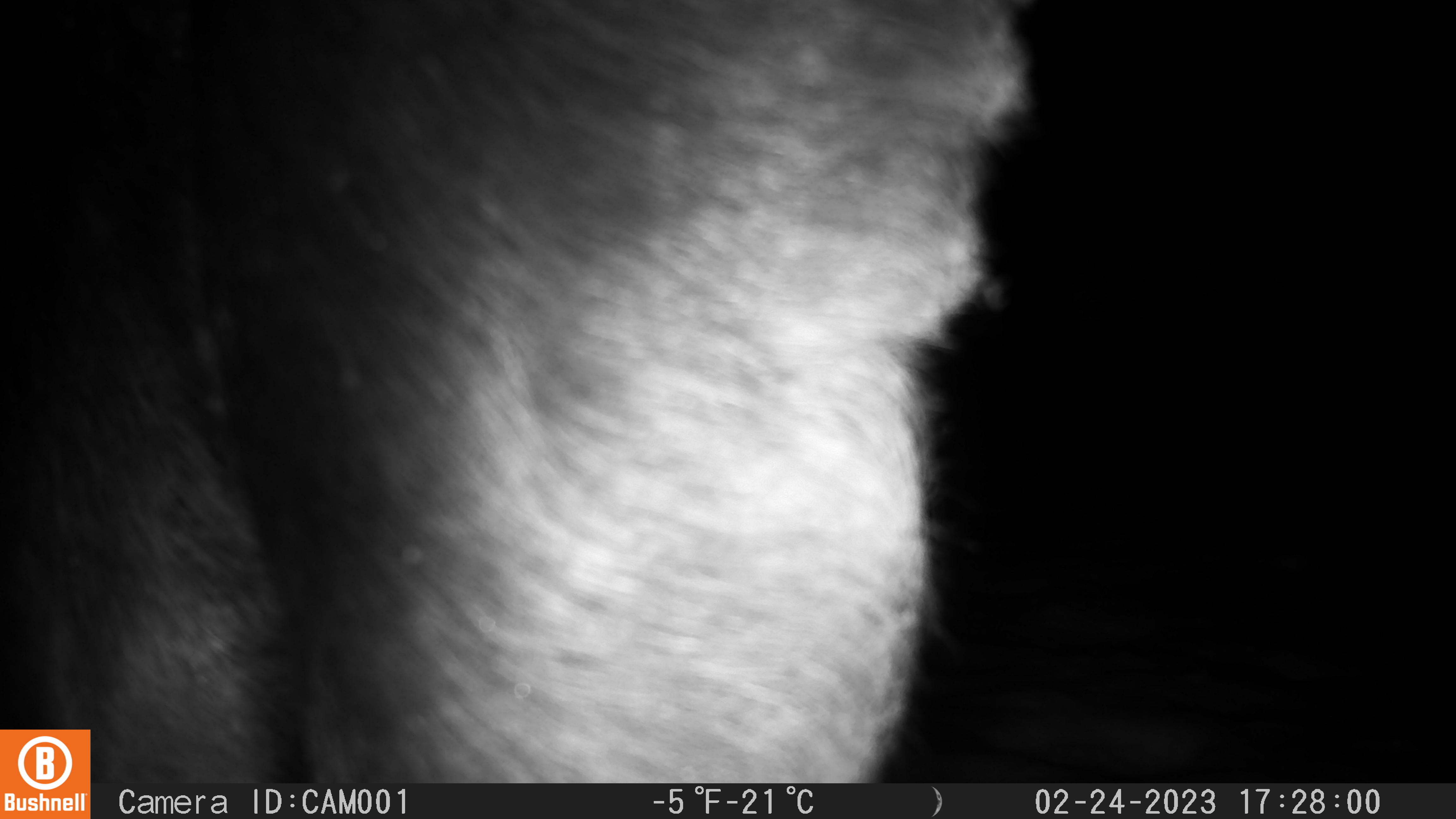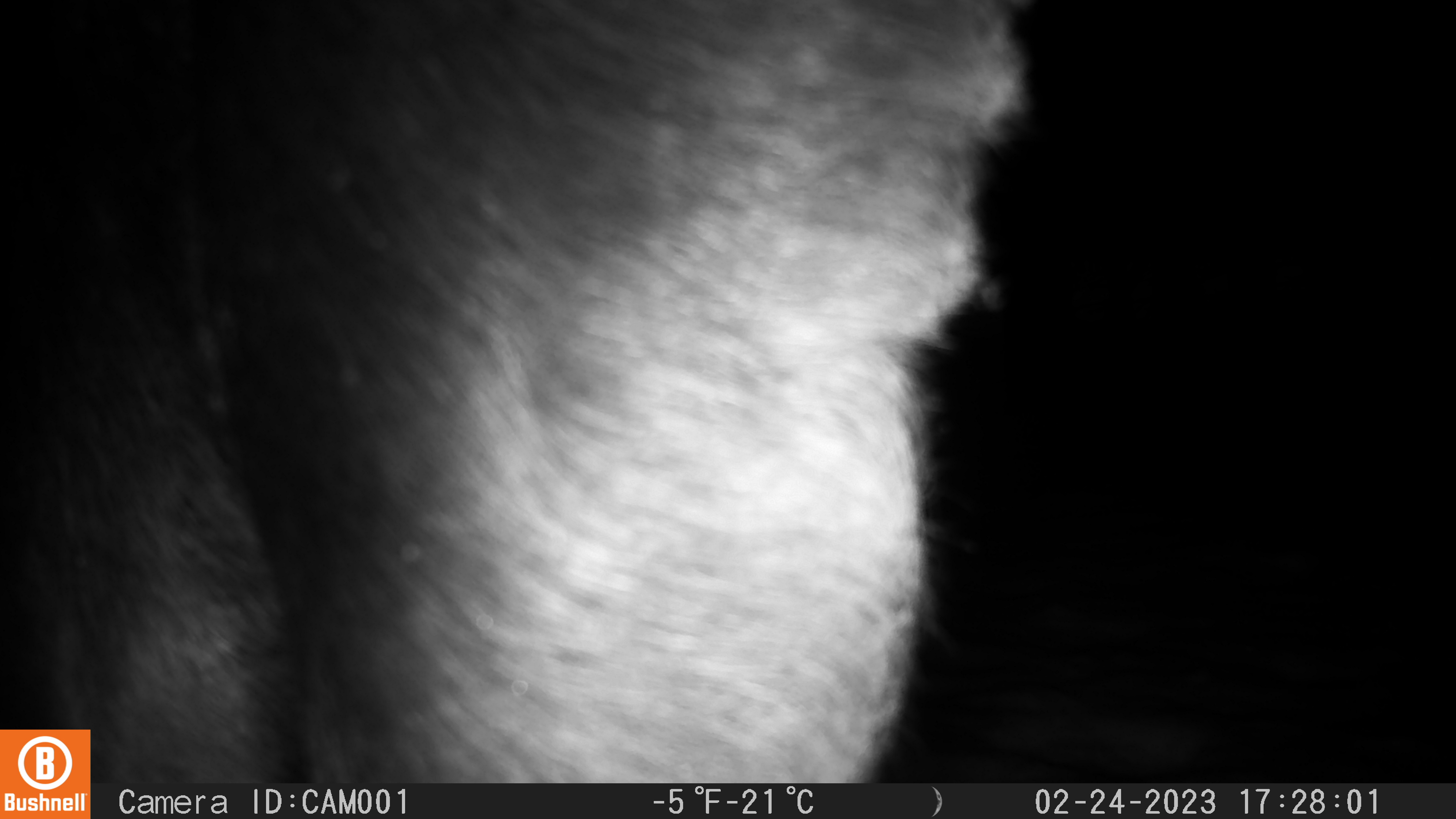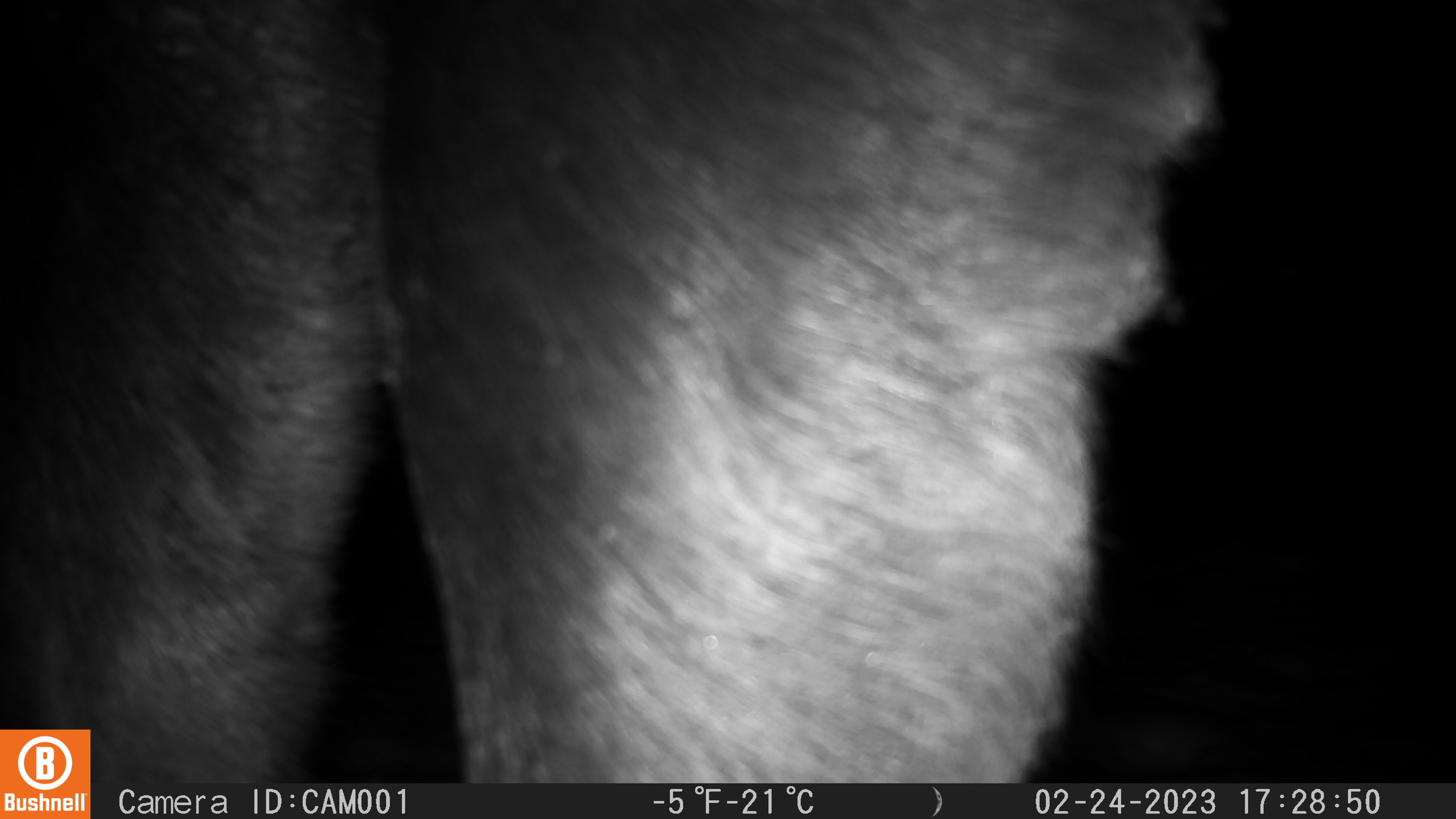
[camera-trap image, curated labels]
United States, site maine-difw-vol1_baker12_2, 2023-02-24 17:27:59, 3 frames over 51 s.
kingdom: Animalia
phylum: Chordata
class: Mammalia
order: Artiodactyla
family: Cervidae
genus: Alces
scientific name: Alces alces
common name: moose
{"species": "moose (Alces alces)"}